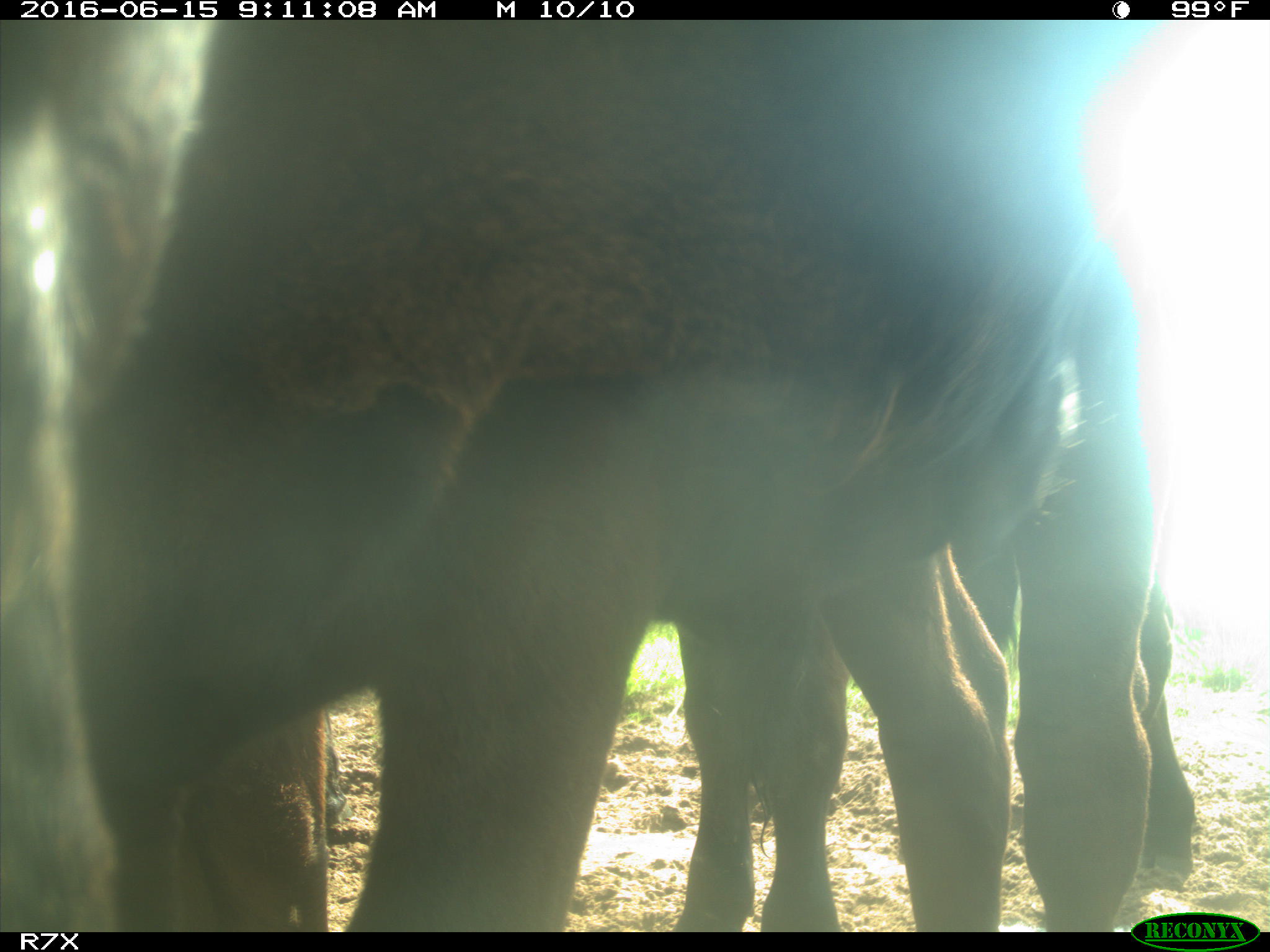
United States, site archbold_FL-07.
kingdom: Animalia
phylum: Chordata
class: Mammalia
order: Artiodactyla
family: Bovidae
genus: Bos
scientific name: Bos taurus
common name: domestic cow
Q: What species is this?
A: Bos taurus (domestic cow).